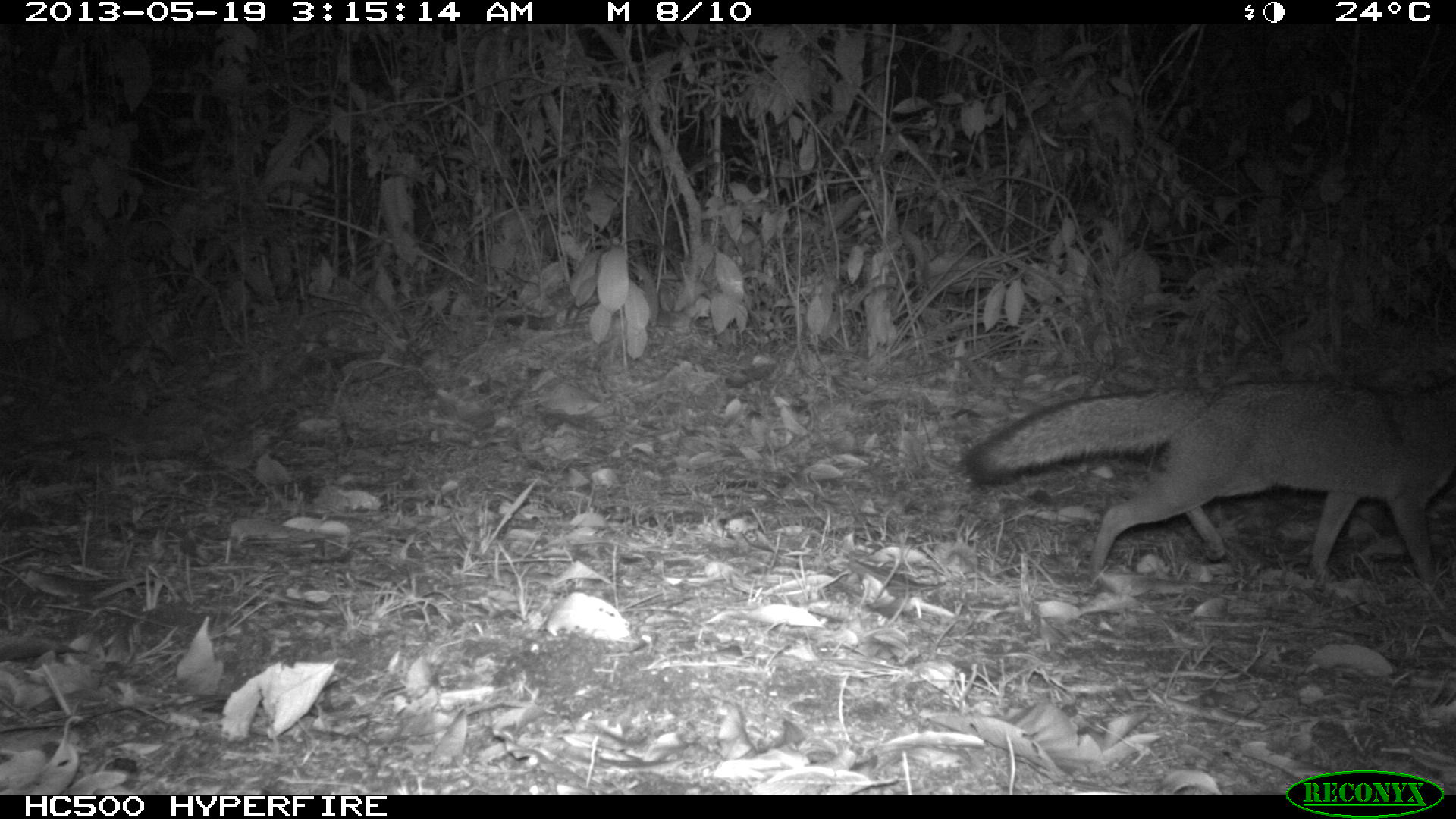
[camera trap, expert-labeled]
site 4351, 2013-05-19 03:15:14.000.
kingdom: Animalia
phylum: Chordata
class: Mammalia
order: Carnivora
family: Canidae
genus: Urocyon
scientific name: Urocyon cinereoargenteus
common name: gray fox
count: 1